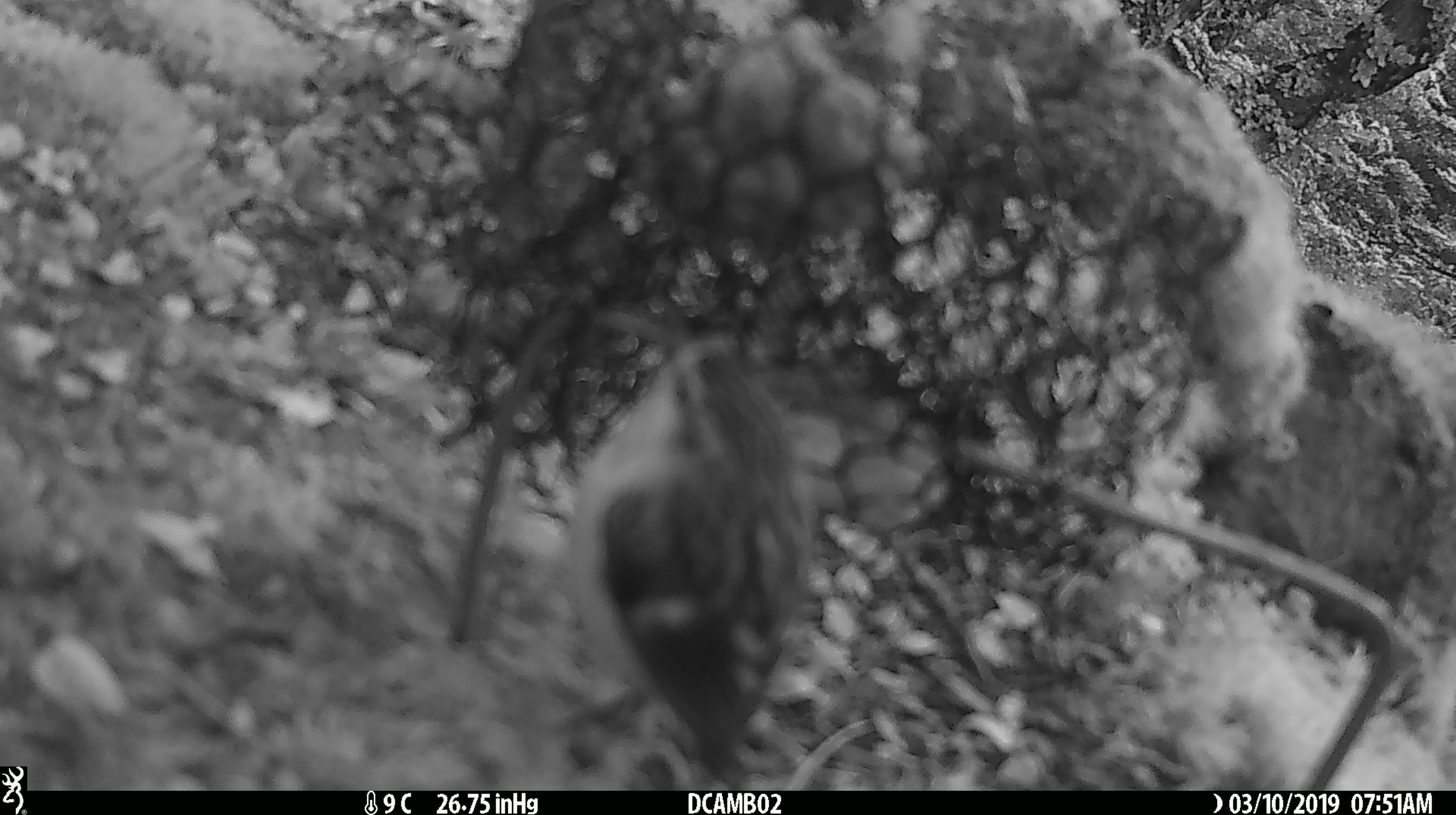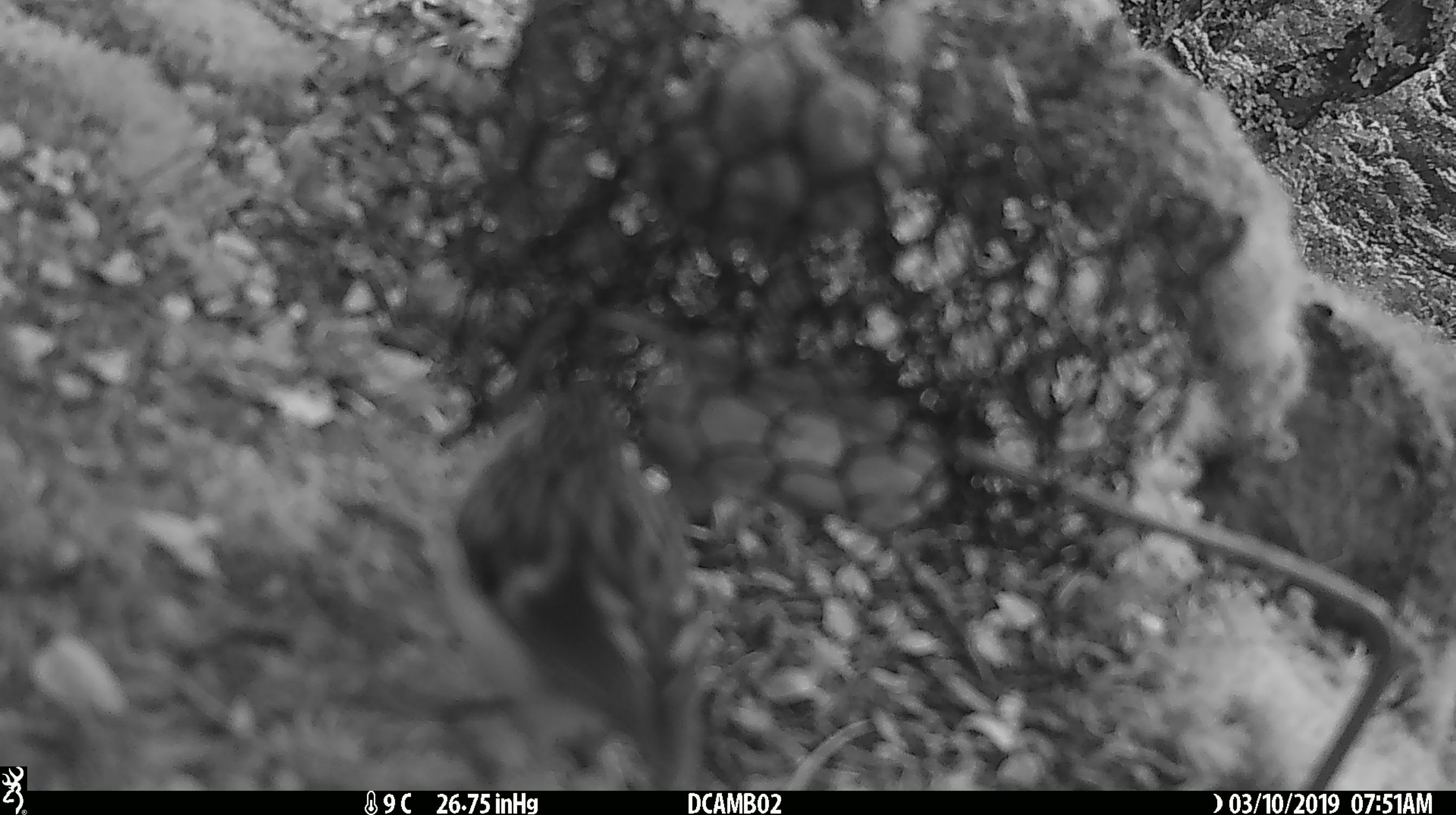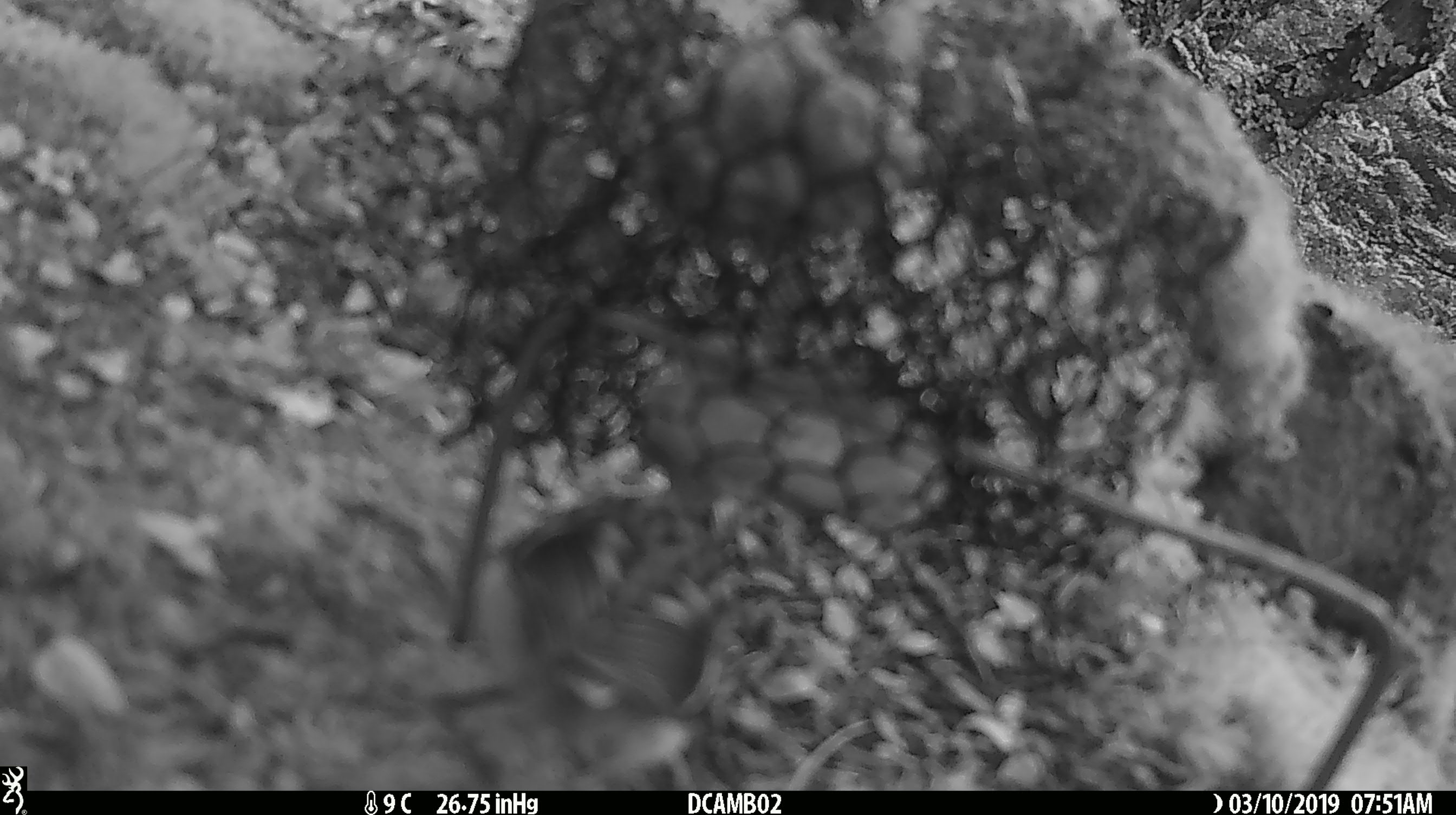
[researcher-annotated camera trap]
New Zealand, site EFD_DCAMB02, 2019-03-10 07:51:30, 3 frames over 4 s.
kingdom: Animalia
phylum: Chordata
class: Aves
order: Passeriformes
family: Acanthisittidae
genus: Acanthisitta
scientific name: Acanthisitta chloris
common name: rifleman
Rifleman (Acanthisitta chloris).